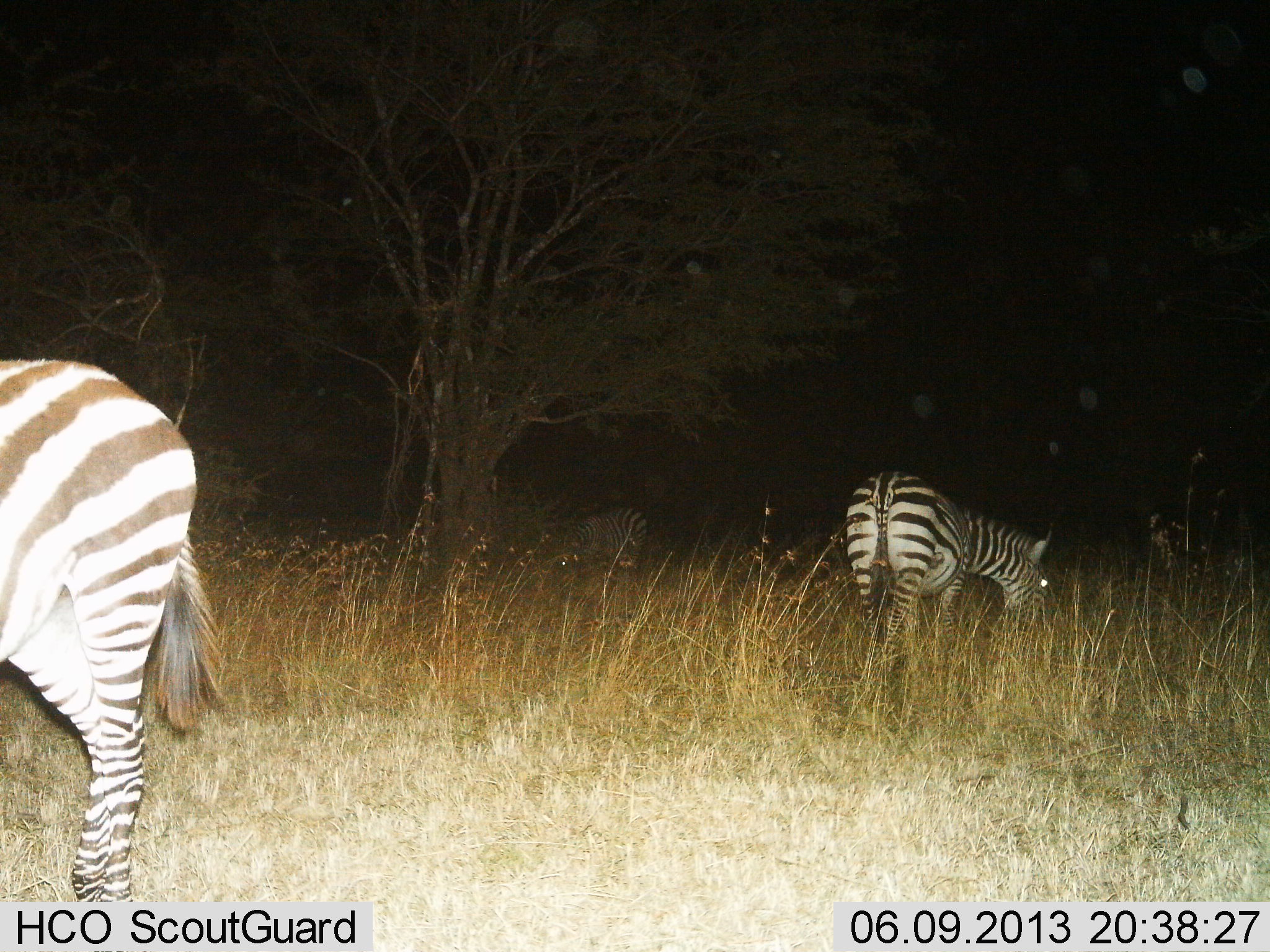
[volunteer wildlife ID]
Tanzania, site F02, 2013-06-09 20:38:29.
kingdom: Animalia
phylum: Chordata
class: Mammalia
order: Perissodactyla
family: Equidae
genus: Equus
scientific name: Equus quagga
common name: plains zebra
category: zebra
Zebra (plains zebra) (Equus quagga), count 3. Behavior (volunteer vote fractions): standing 50%, resting 10%, moving 10%, interacting 0%. Young present (vote fraction): 0%. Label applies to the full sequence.